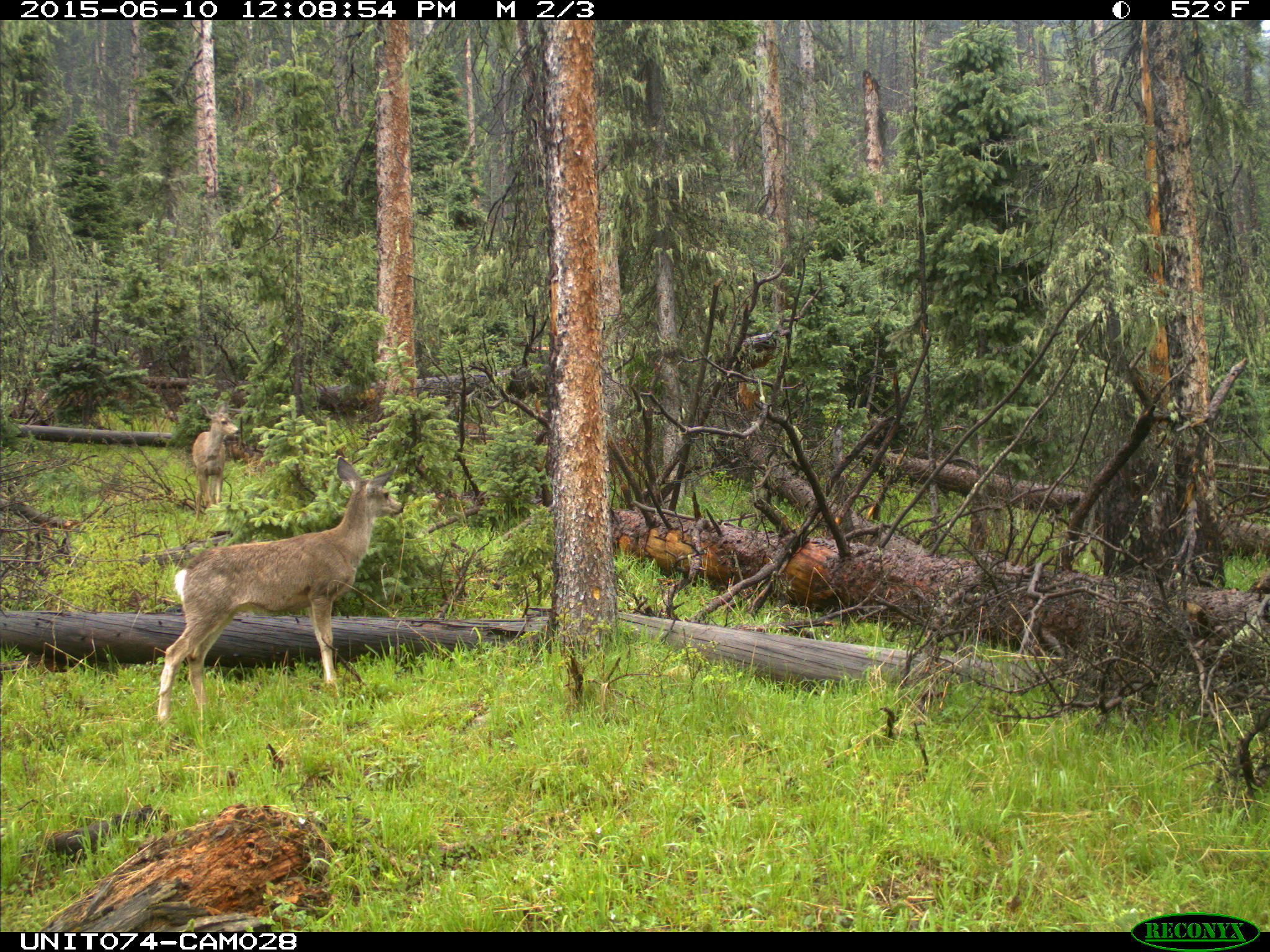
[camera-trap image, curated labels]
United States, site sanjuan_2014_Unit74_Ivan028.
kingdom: Animalia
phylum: Chordata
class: Mammalia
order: Artiodactyla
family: Cervidae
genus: Odocoileus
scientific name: Odocoileus hemionus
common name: mule deer